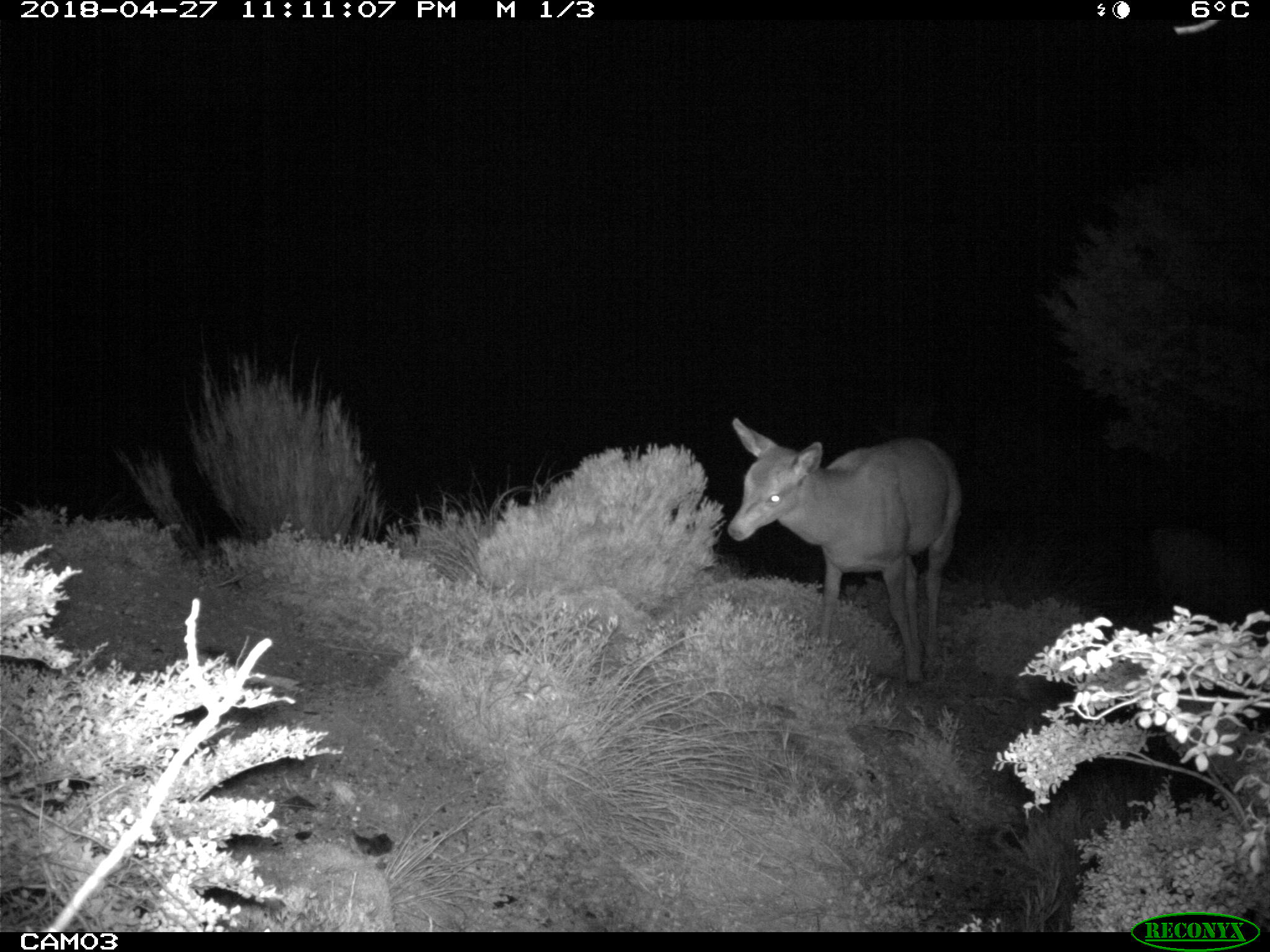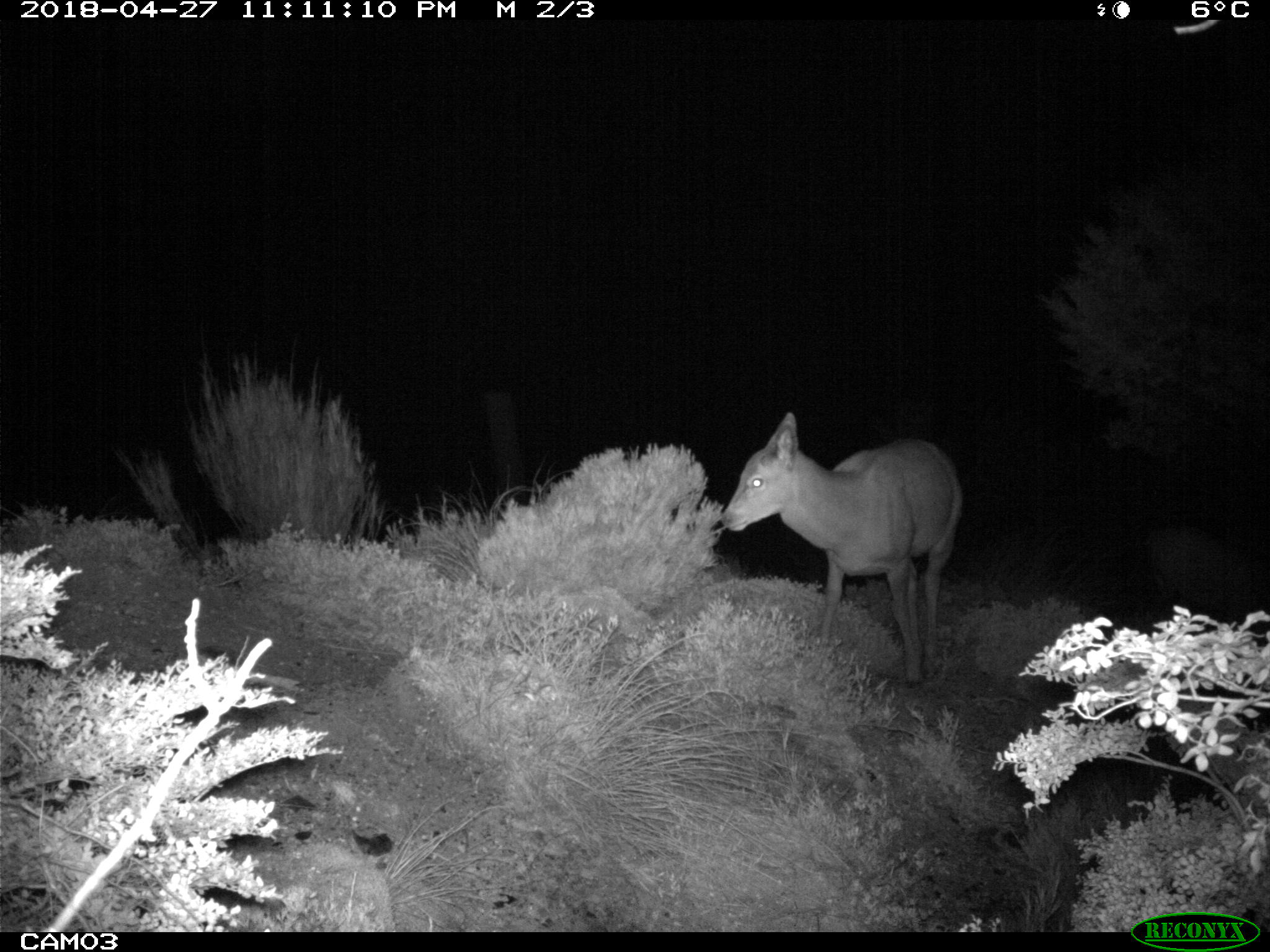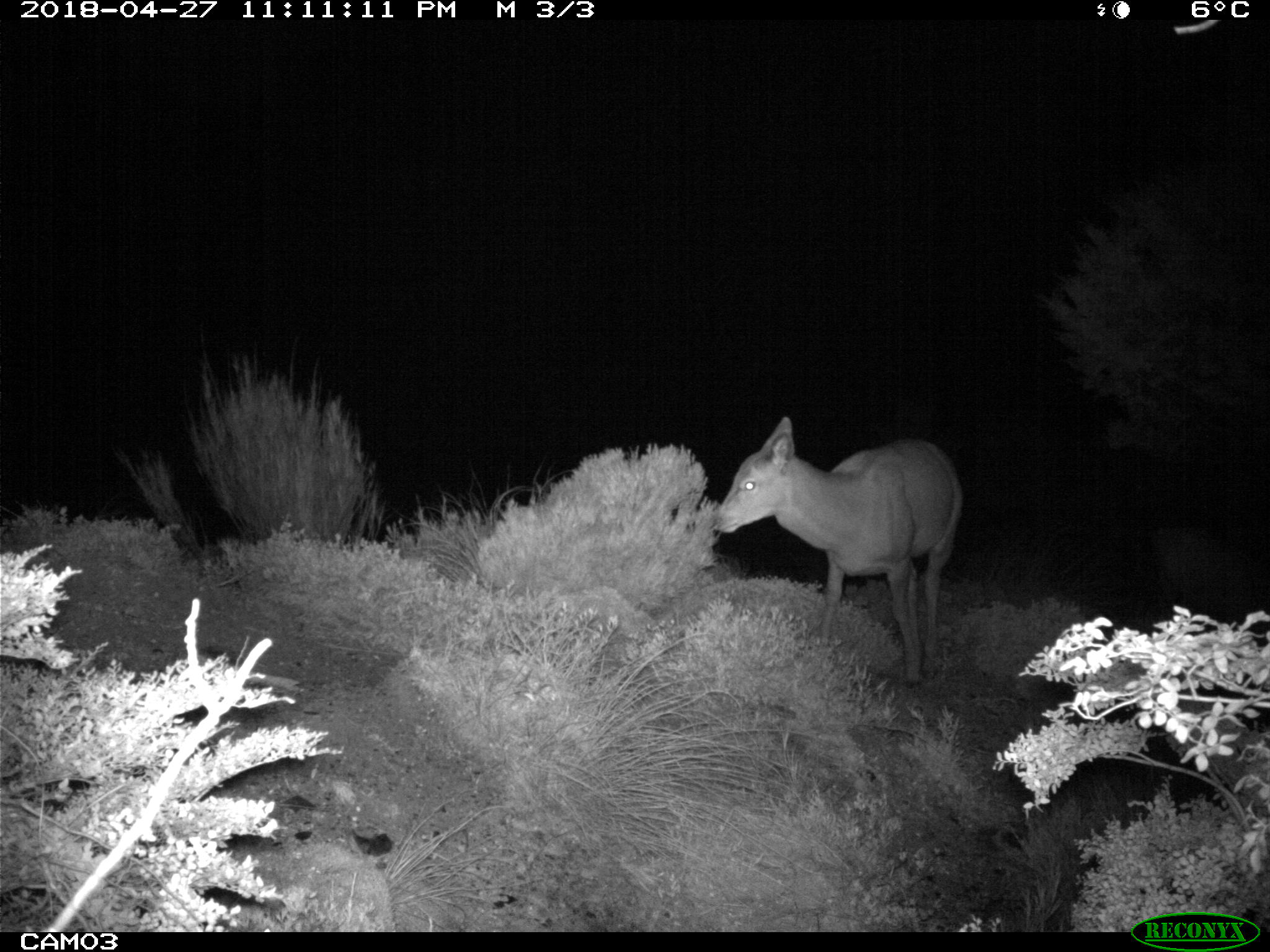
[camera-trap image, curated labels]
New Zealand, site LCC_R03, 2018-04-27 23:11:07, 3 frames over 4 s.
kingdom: Animalia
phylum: Chordata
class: Mammalia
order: Artiodactyla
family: Cervidae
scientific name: Cervidae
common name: deer